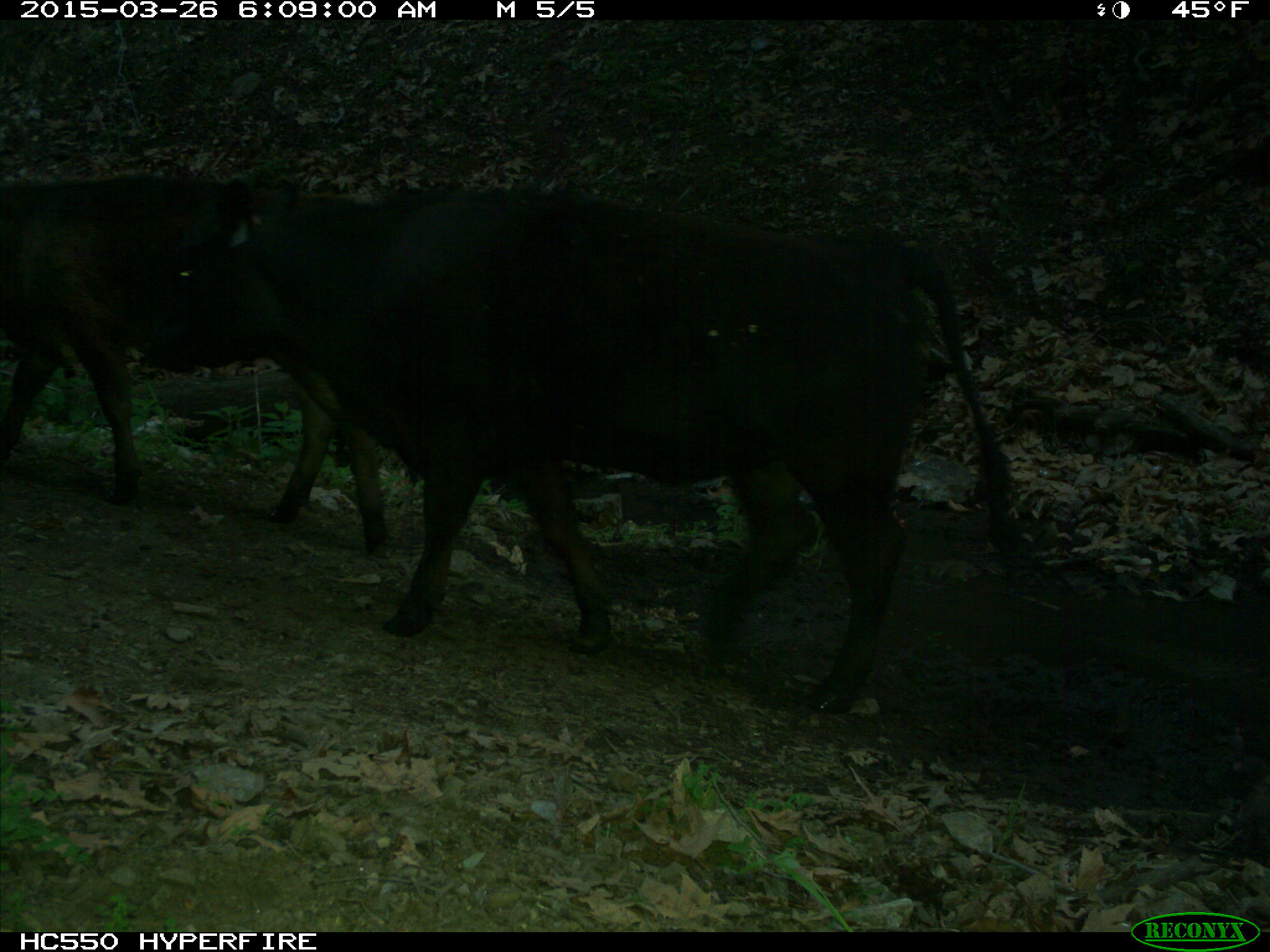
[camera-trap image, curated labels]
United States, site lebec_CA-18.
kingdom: Animalia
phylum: Chordata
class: Mammalia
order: Artiodactyla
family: Bovidae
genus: Bos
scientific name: Bos taurus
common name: domestic cow